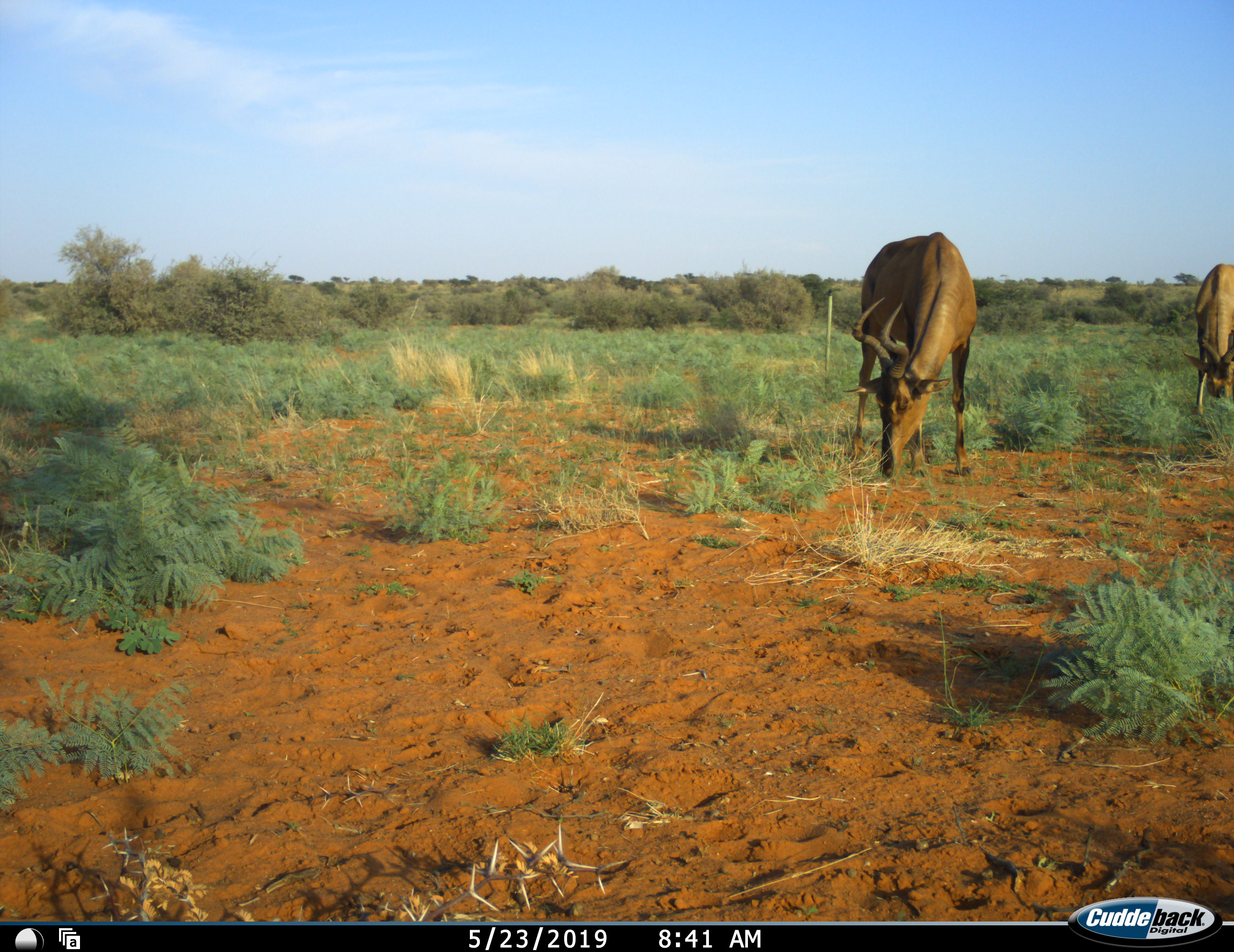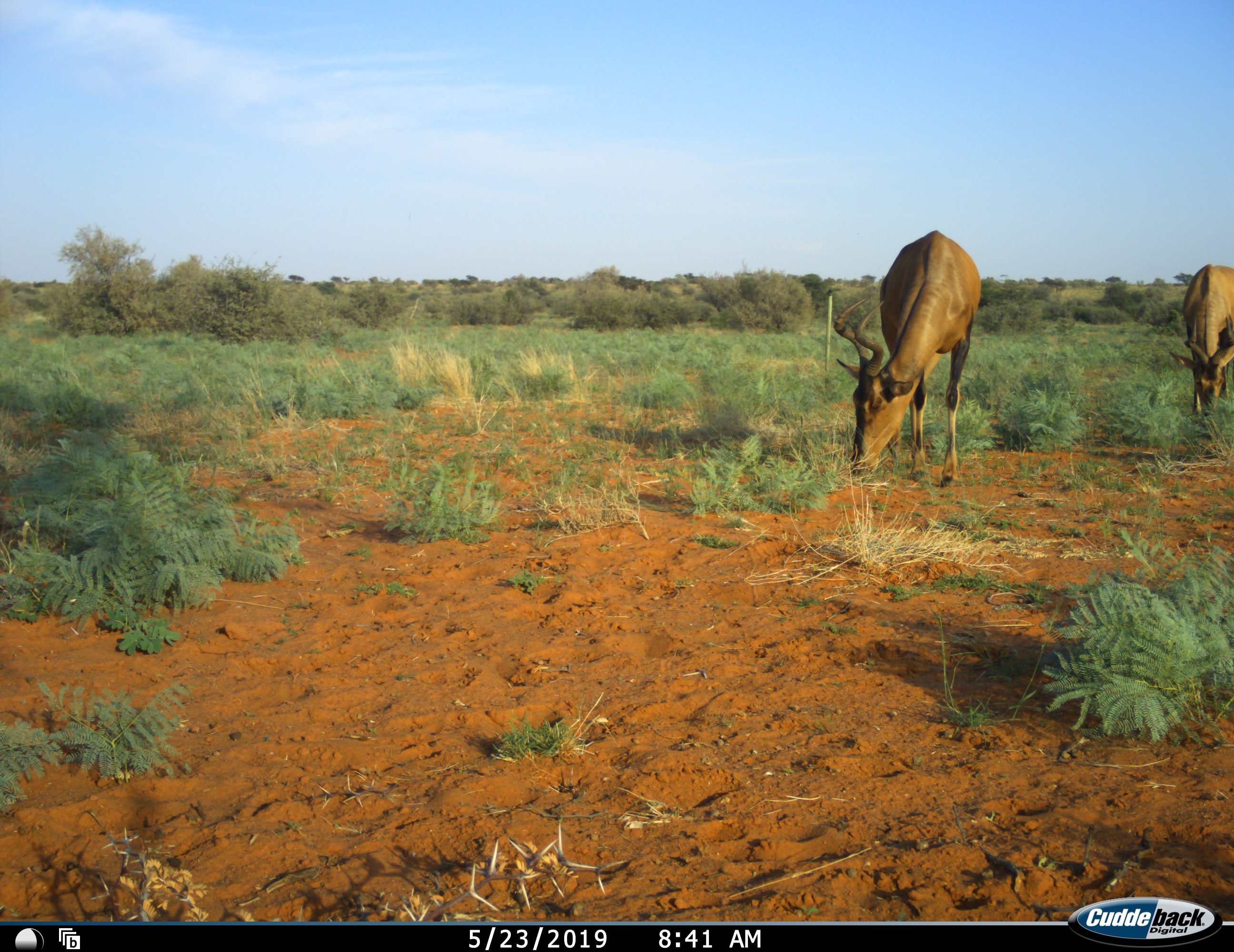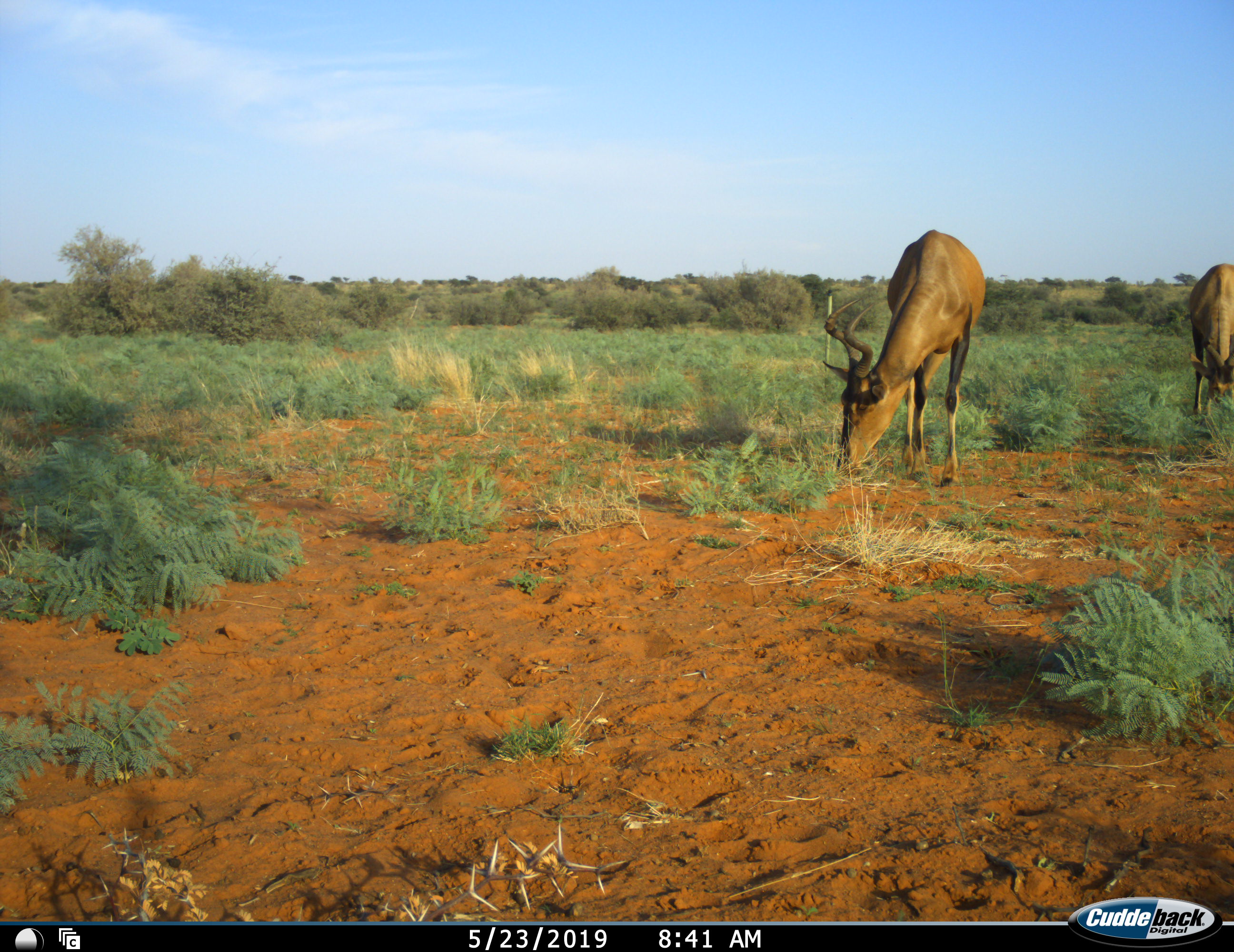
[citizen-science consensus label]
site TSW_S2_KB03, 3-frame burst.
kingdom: Animalia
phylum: Chordata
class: Mammalia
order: Artiodactyla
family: Bovidae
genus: Alcelaphus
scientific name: Alcelaphus buselaphus caama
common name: red hartebeest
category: hartebeestred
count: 2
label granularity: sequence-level